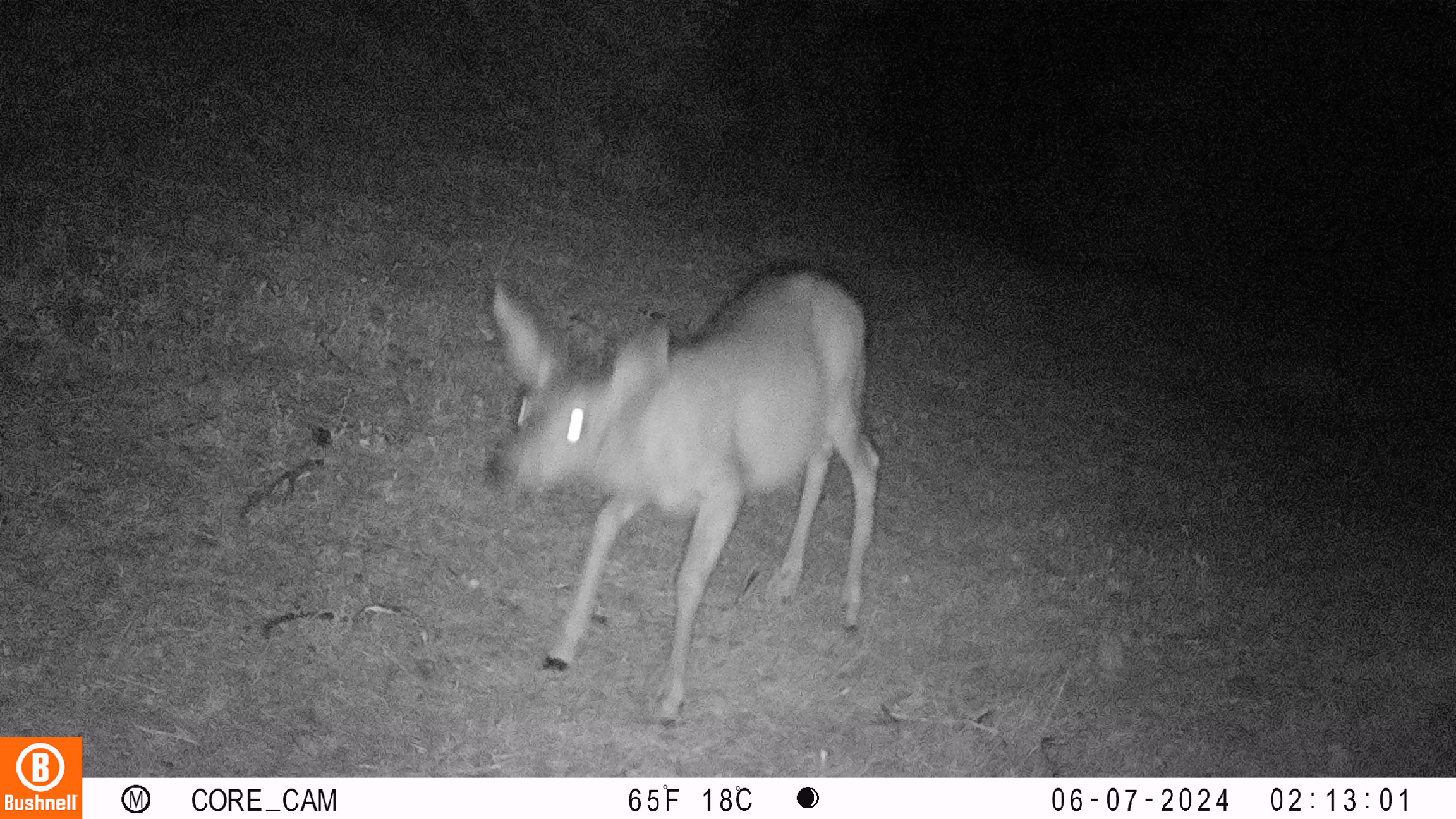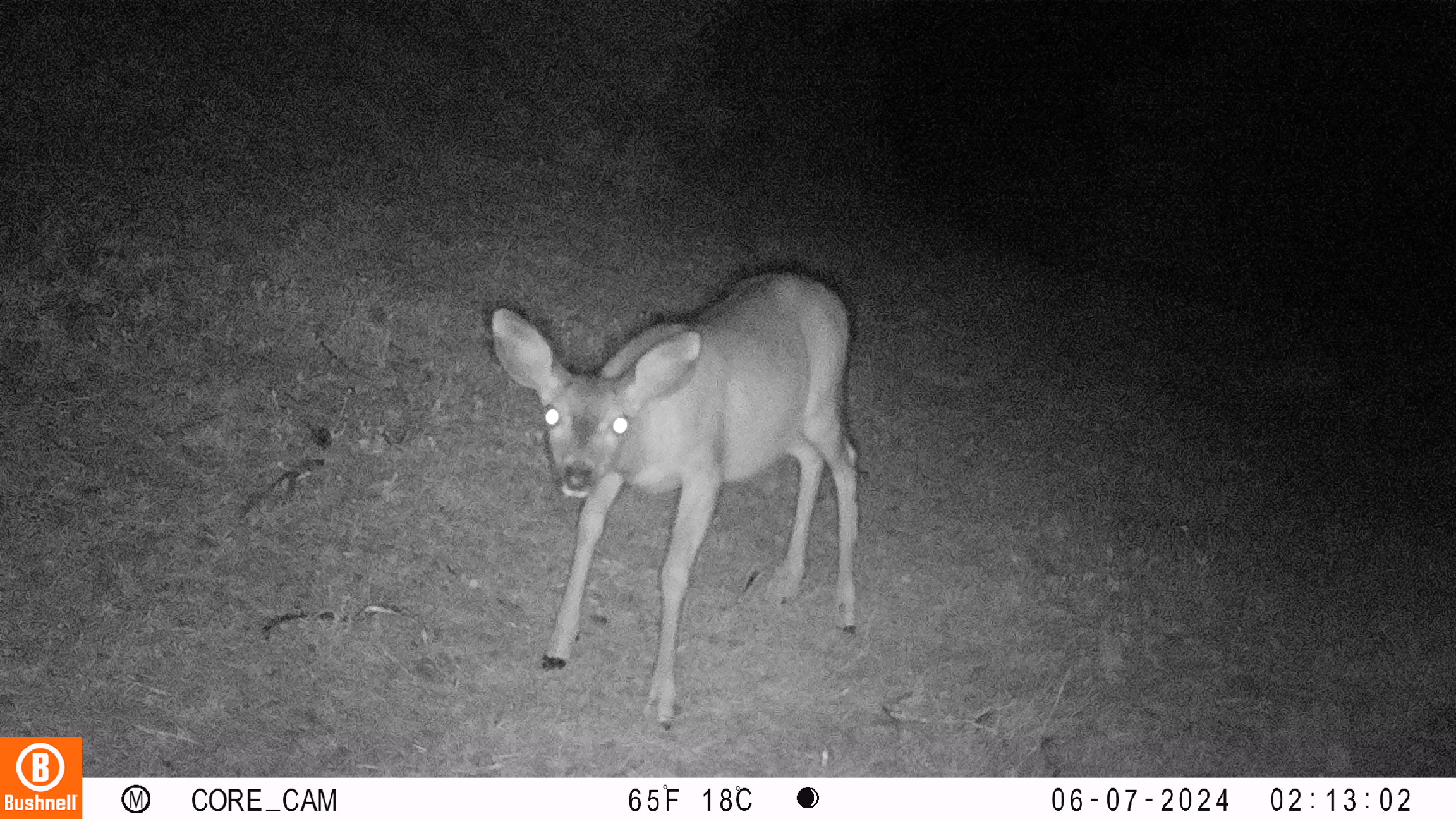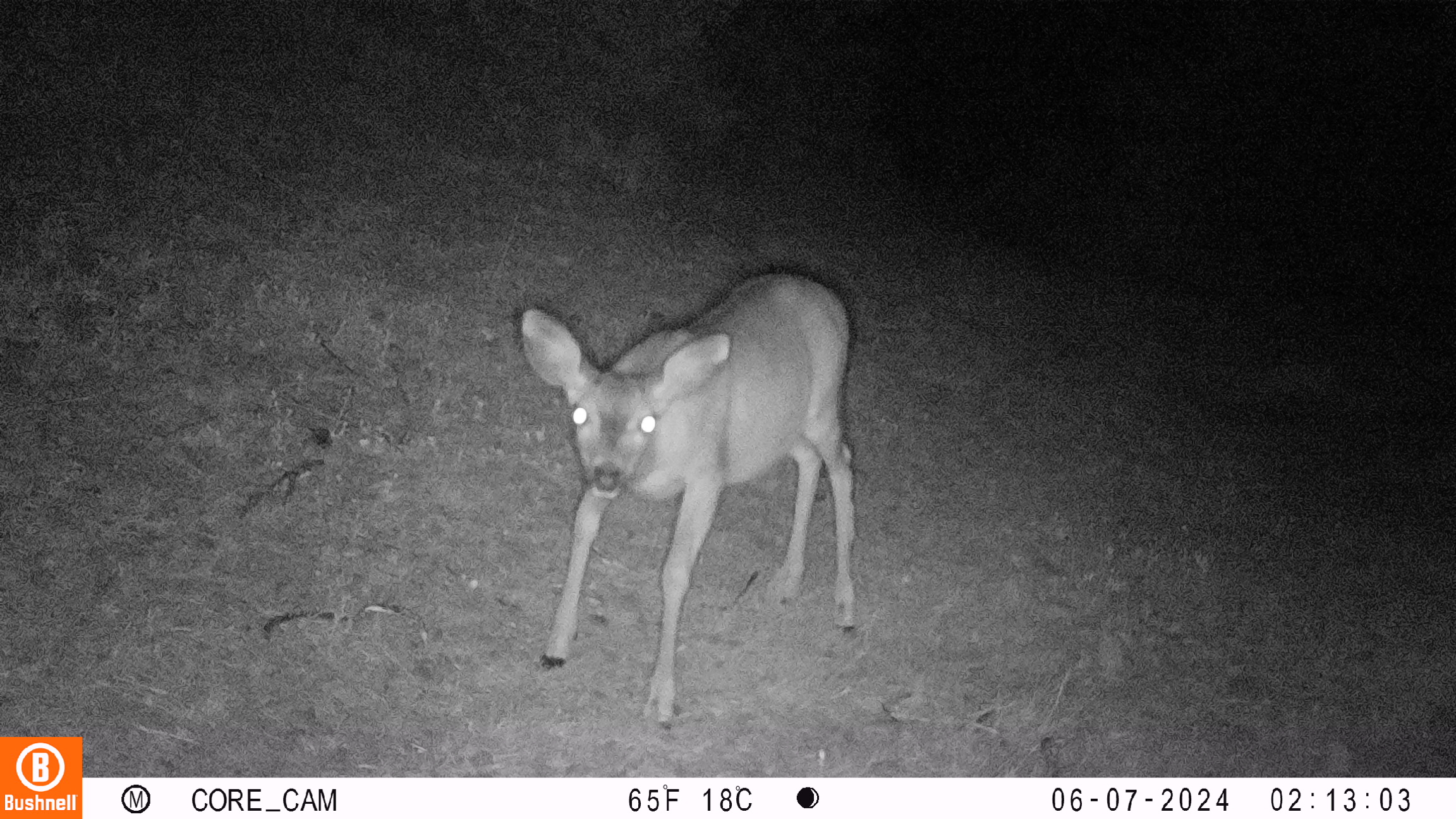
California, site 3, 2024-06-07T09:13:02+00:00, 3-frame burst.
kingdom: Animalia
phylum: Chordata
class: Mammalia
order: Artiodactyla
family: Cervidae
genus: Odocoileus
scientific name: Odocoileus hemionus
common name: mule deer